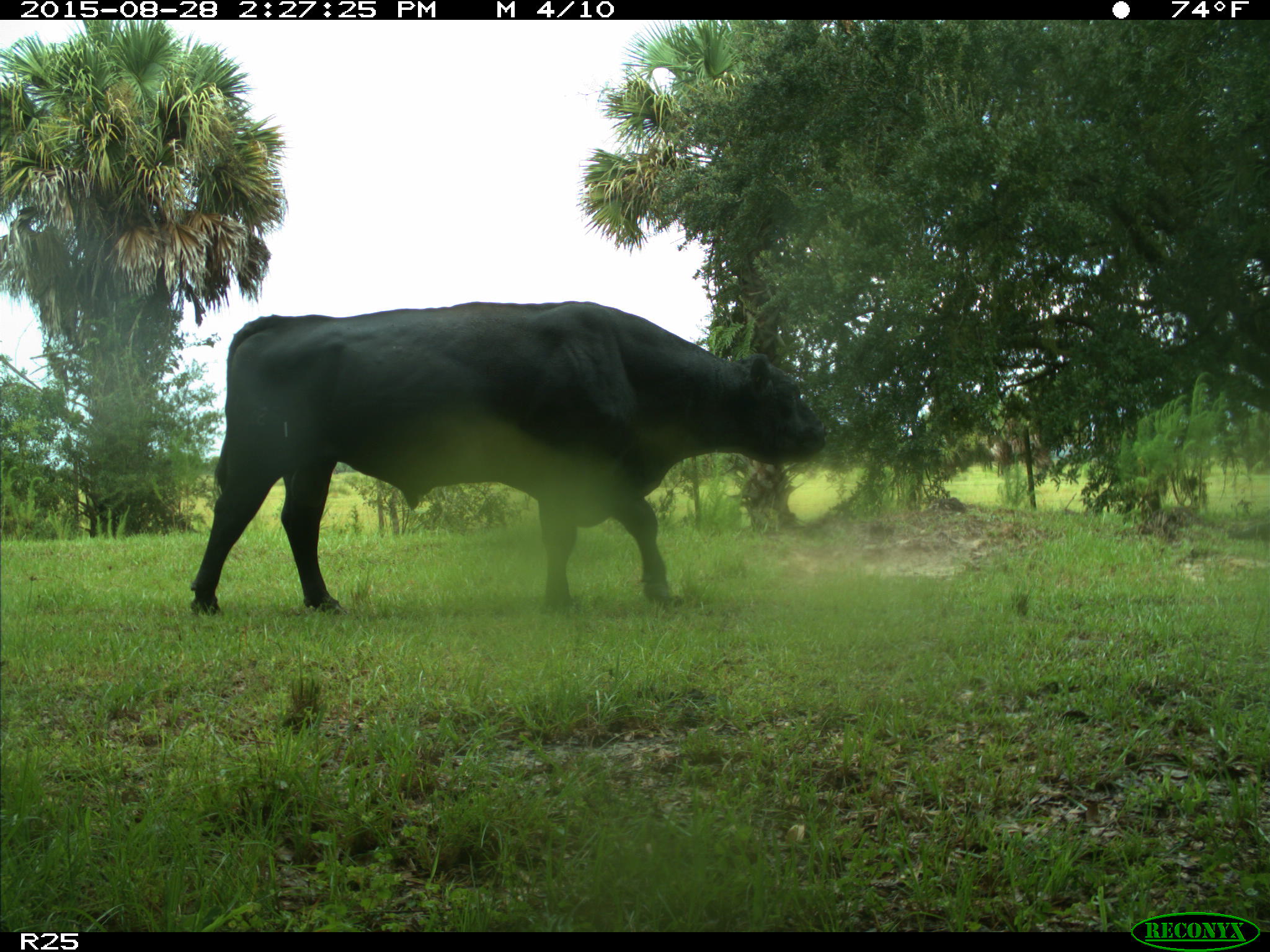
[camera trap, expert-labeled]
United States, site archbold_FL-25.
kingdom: Animalia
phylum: Chordata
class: Mammalia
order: Artiodactyla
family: Bovidae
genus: Bos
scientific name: Bos taurus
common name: domestic cow